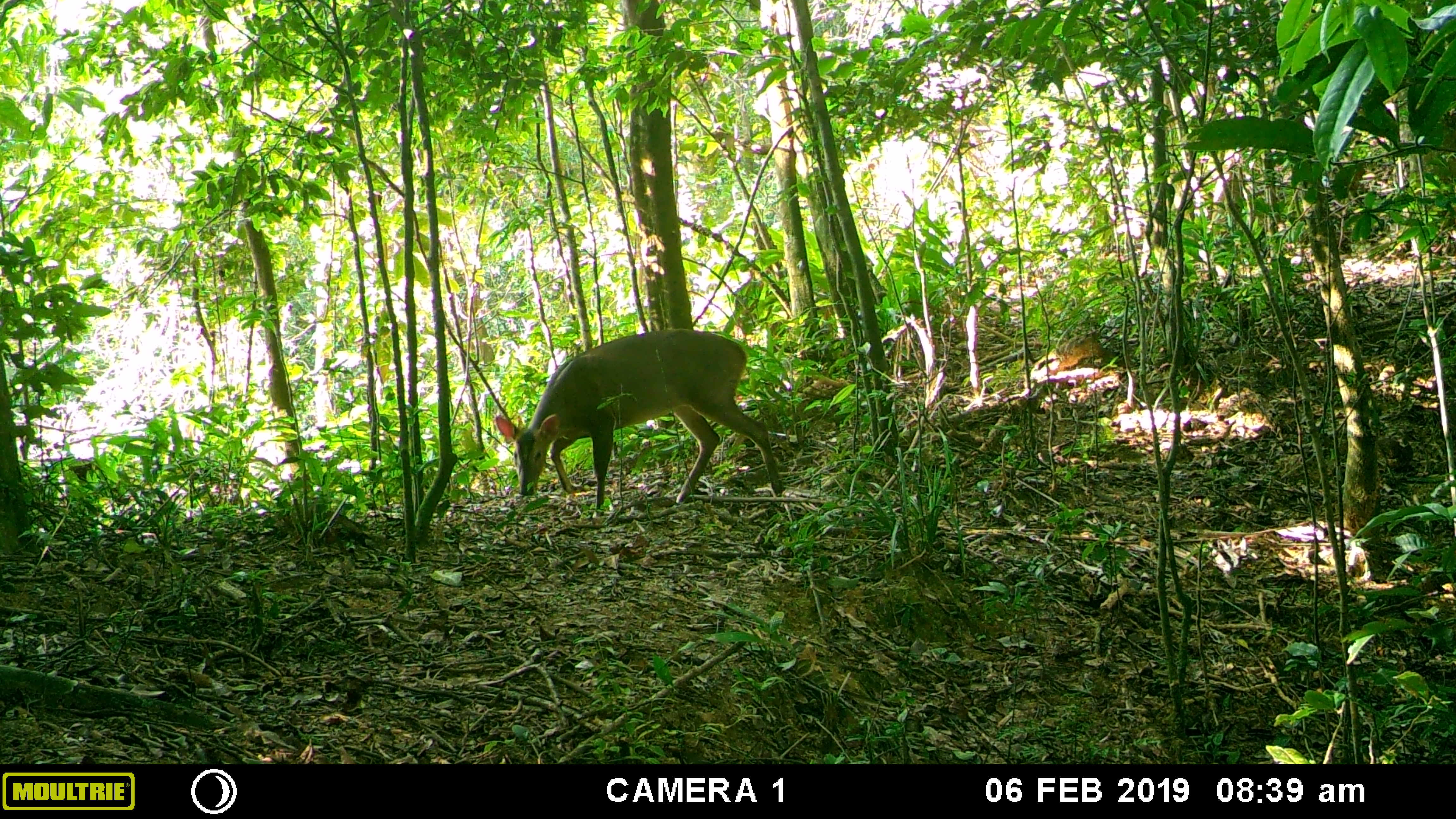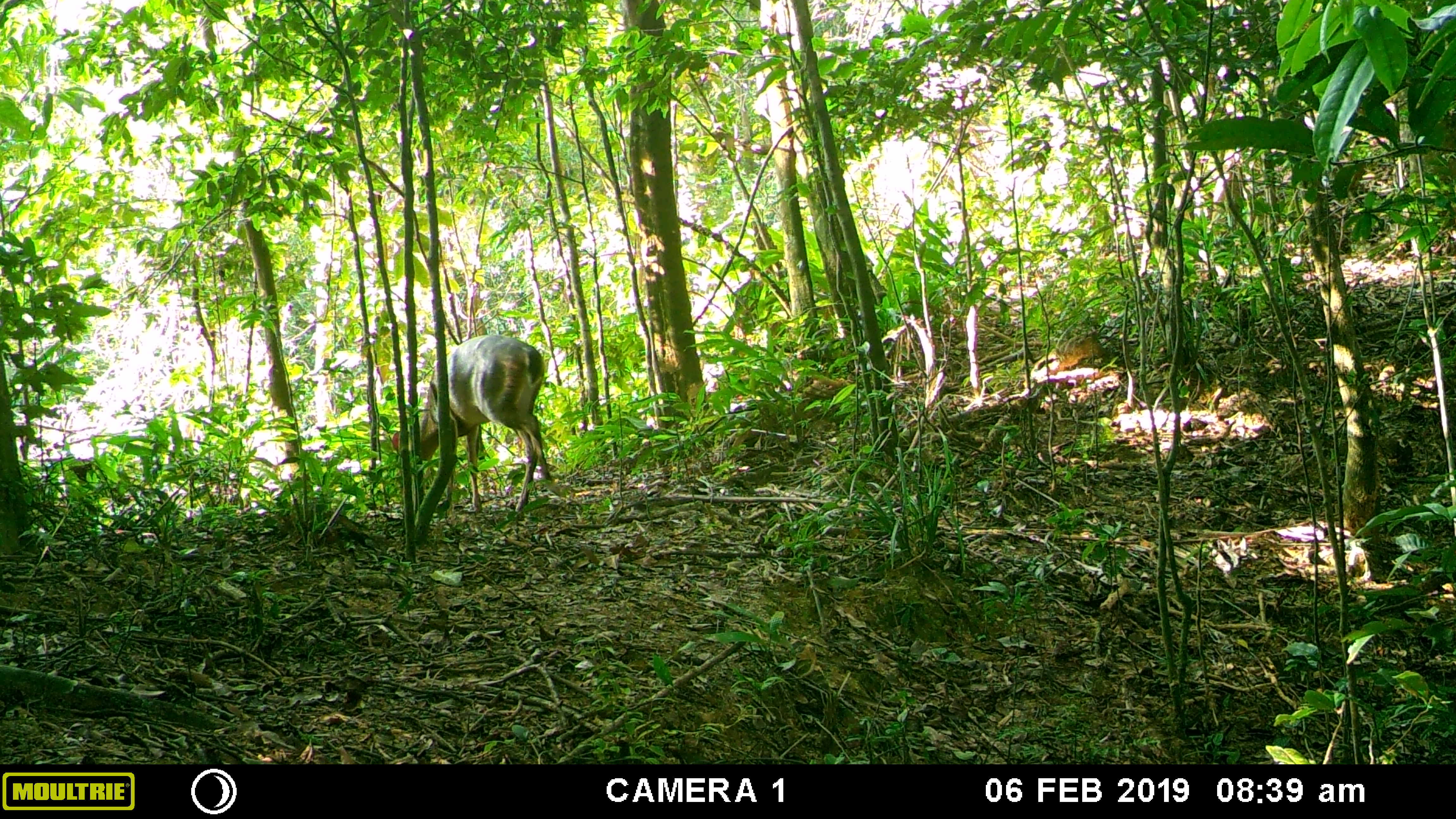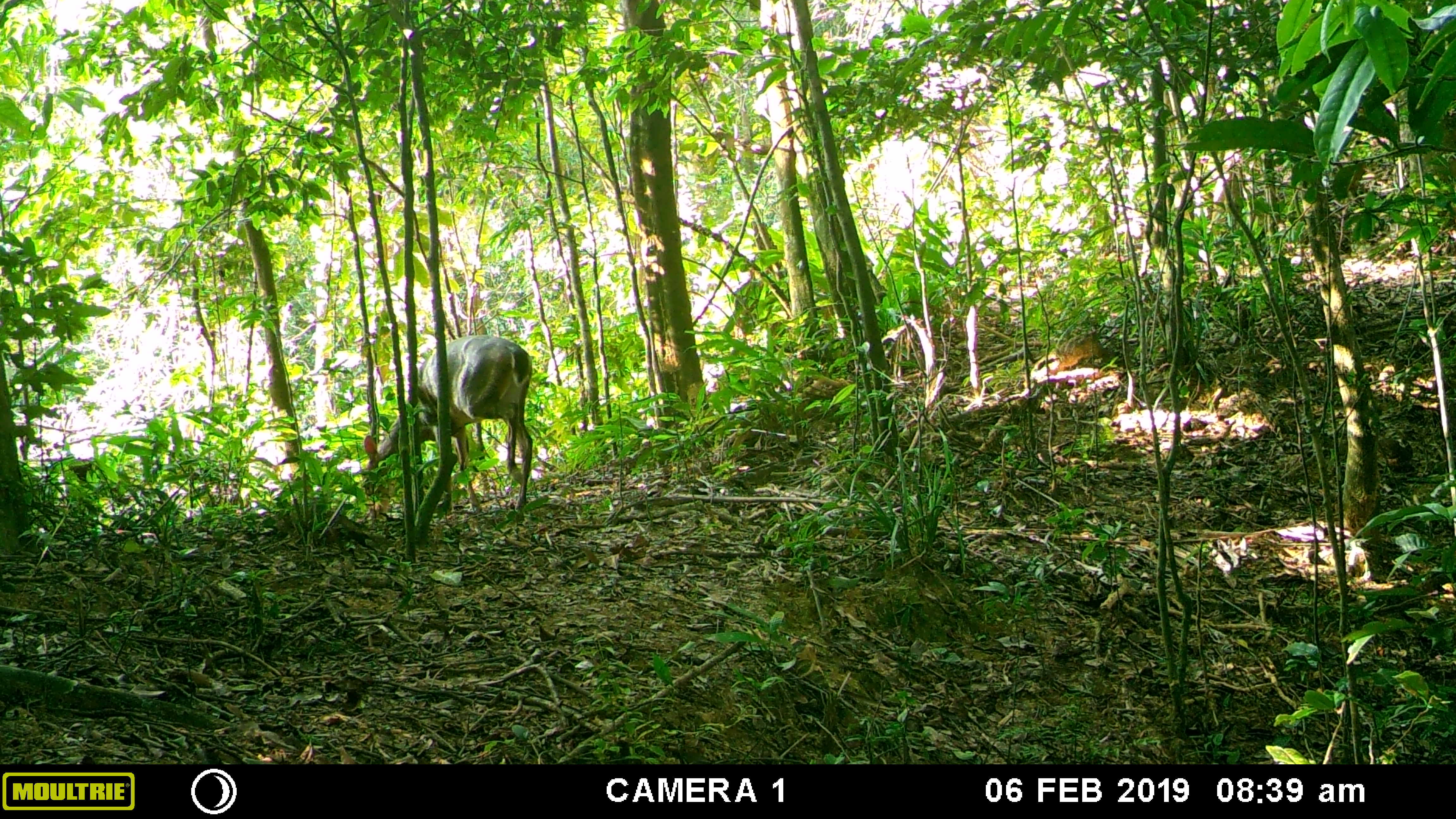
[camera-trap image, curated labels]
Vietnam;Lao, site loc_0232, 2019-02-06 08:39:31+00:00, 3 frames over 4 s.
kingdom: Animalia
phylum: Chordata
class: Mammalia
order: Artiodactyla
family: Cervidae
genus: Muntiacus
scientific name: Muntiacus vuquangensis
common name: large-antlered muntjac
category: large antlered muntjac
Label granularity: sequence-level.